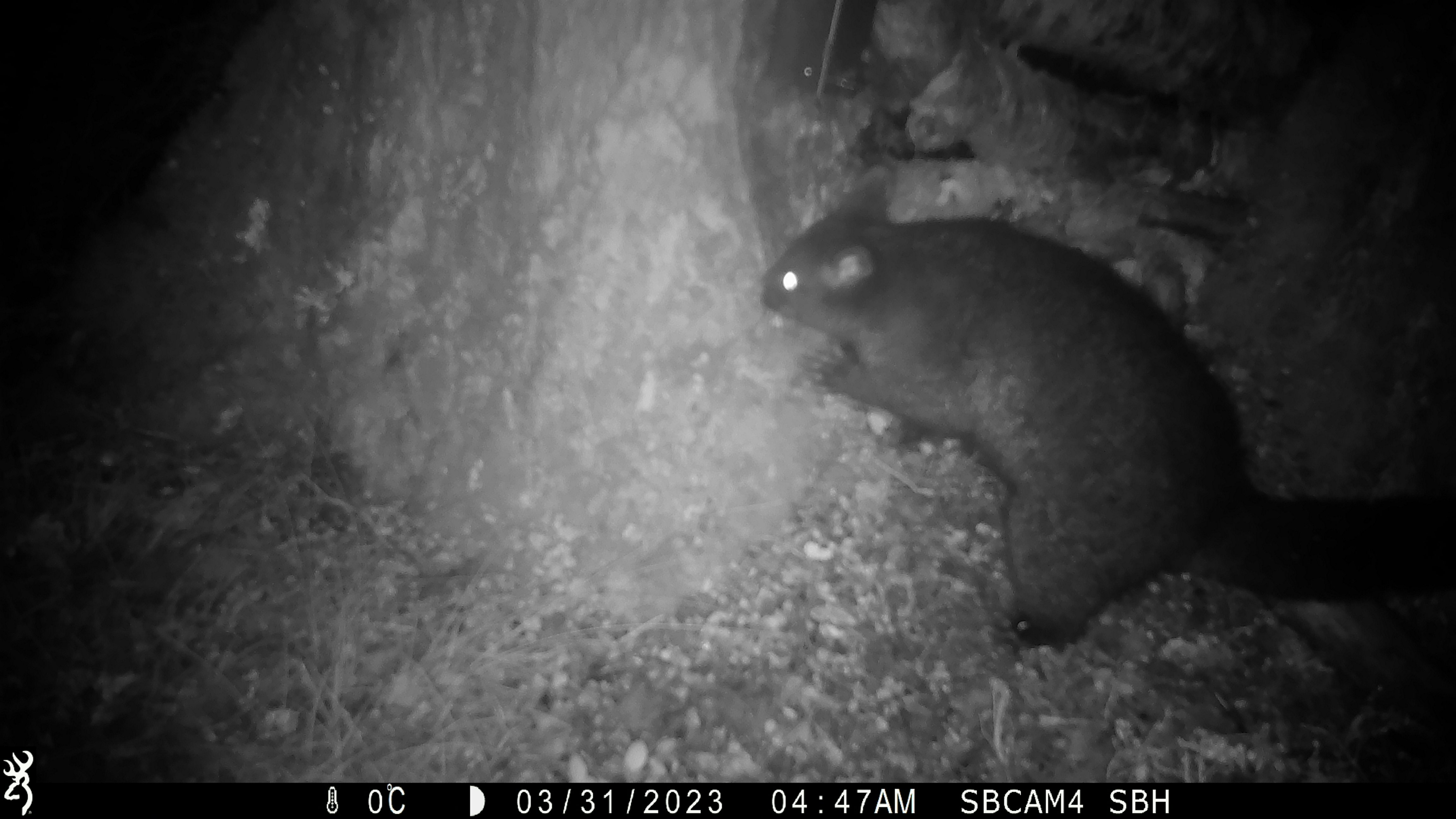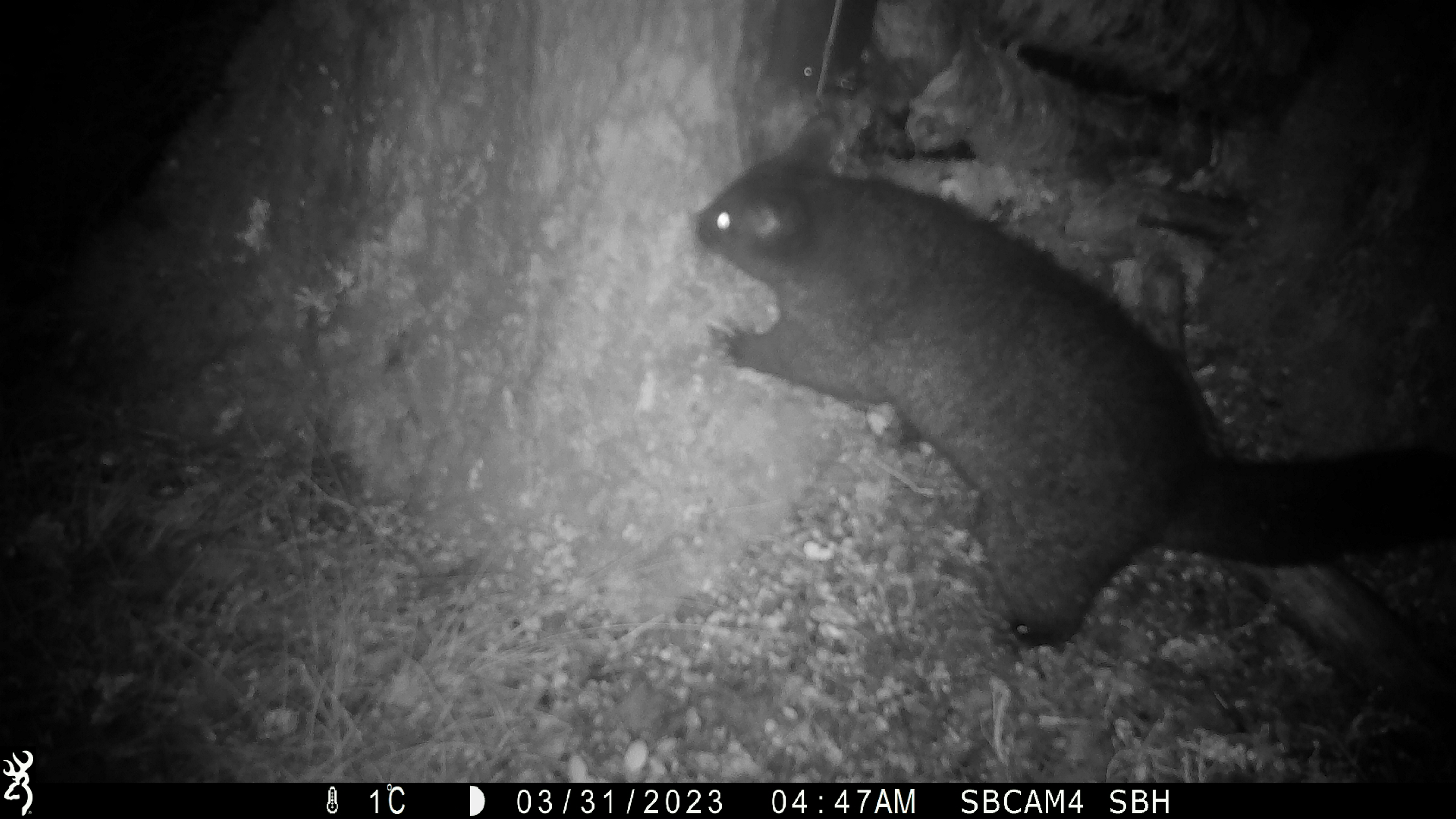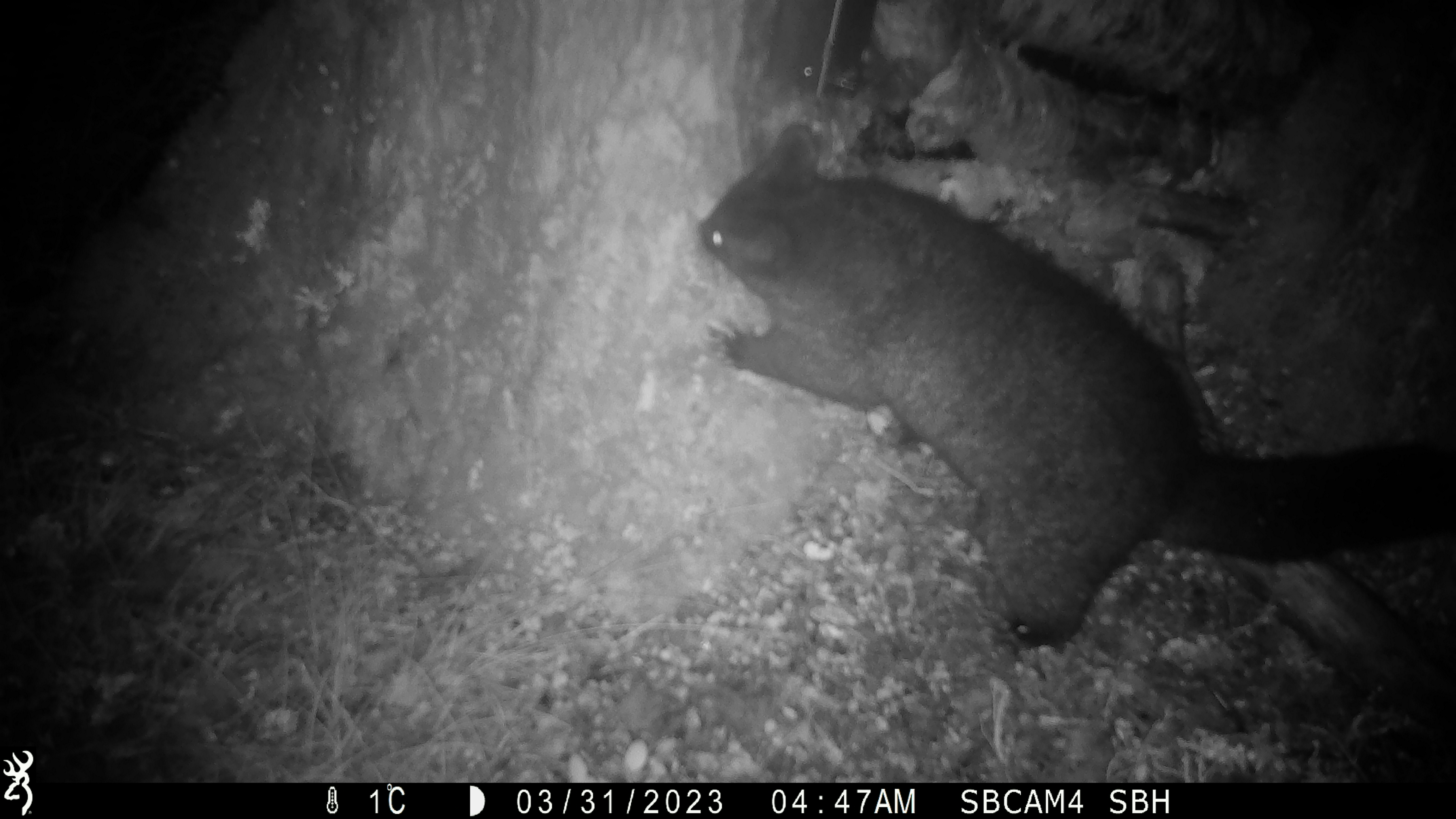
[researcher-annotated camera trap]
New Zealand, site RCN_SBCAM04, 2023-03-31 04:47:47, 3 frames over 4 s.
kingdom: Animalia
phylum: Chordata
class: Mammalia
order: Diprotodontia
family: Phalangeridae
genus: Trichosurus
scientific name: Trichosurus vulpecula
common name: common brushtail possum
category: possum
Possum (common brushtail possum) (Trichosurus vulpecula).